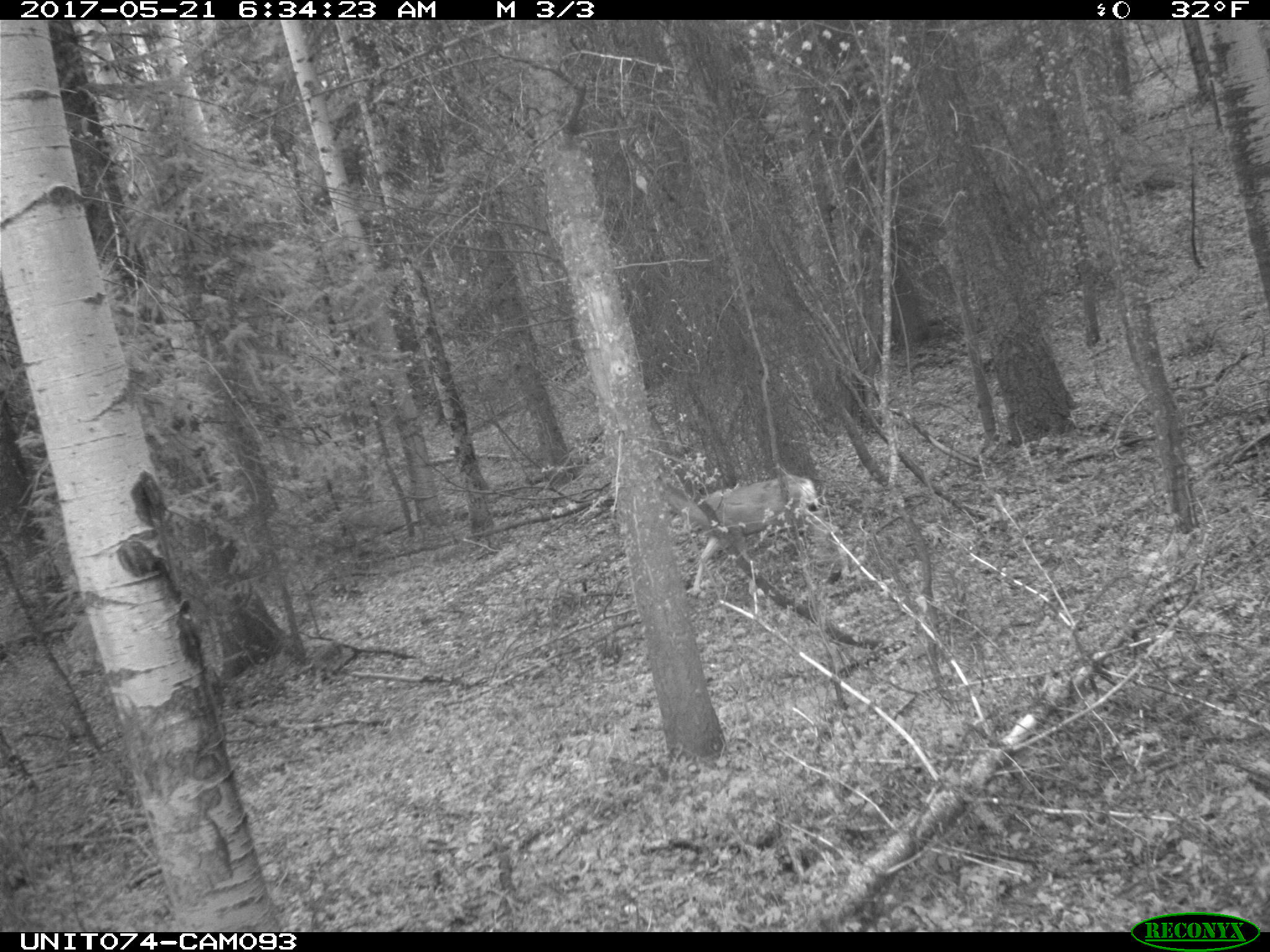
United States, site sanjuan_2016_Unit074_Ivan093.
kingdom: Animalia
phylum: Chordata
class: Mammalia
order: Artiodactyla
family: Cervidae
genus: Odocoileus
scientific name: Odocoileus hemionus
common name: mule deer